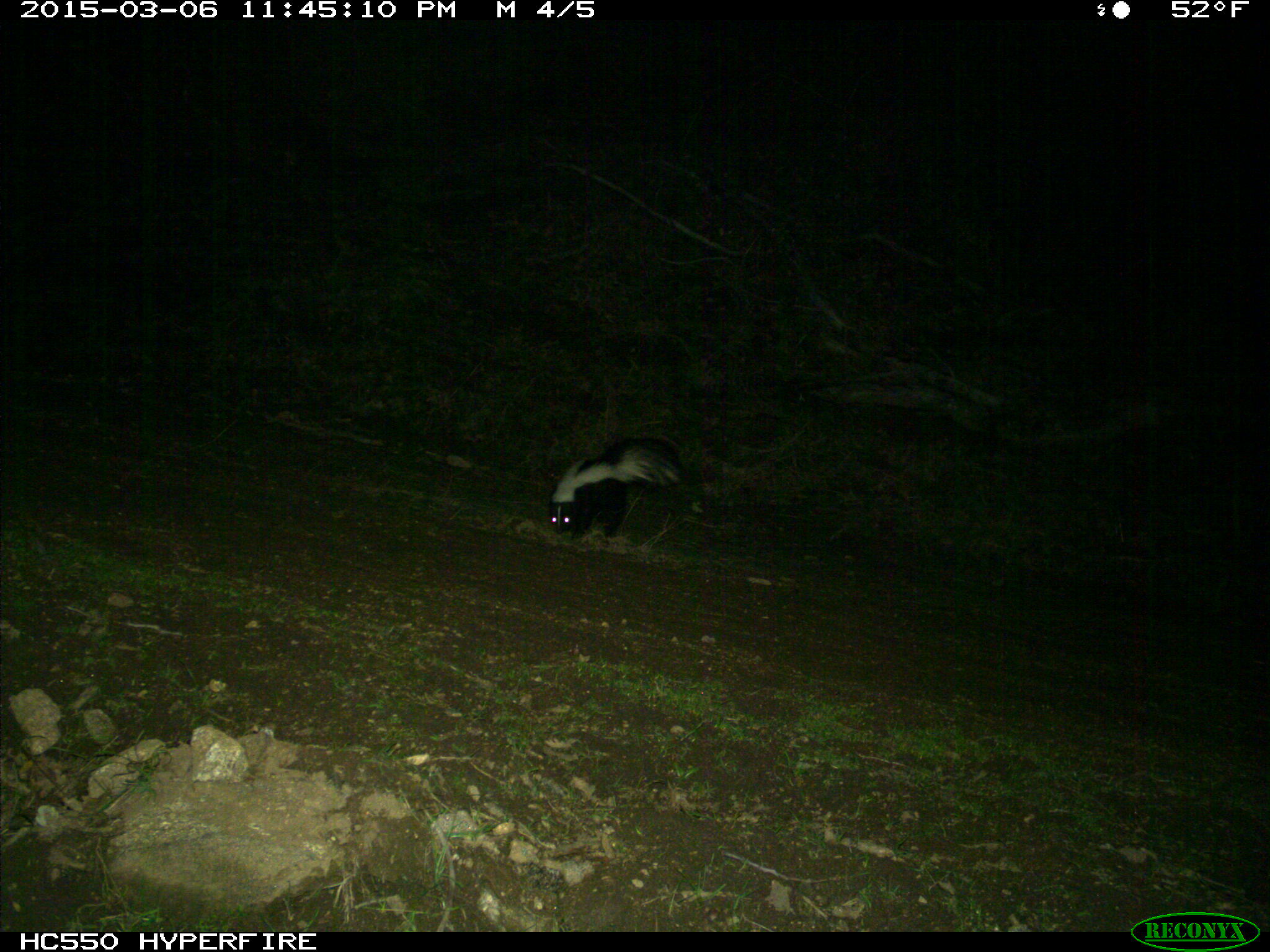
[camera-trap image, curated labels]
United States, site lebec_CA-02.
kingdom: Animalia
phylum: Chordata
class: Mammalia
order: Carnivora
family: Mephitidae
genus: Mephitis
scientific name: Mephitis mephitis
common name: striped skunk